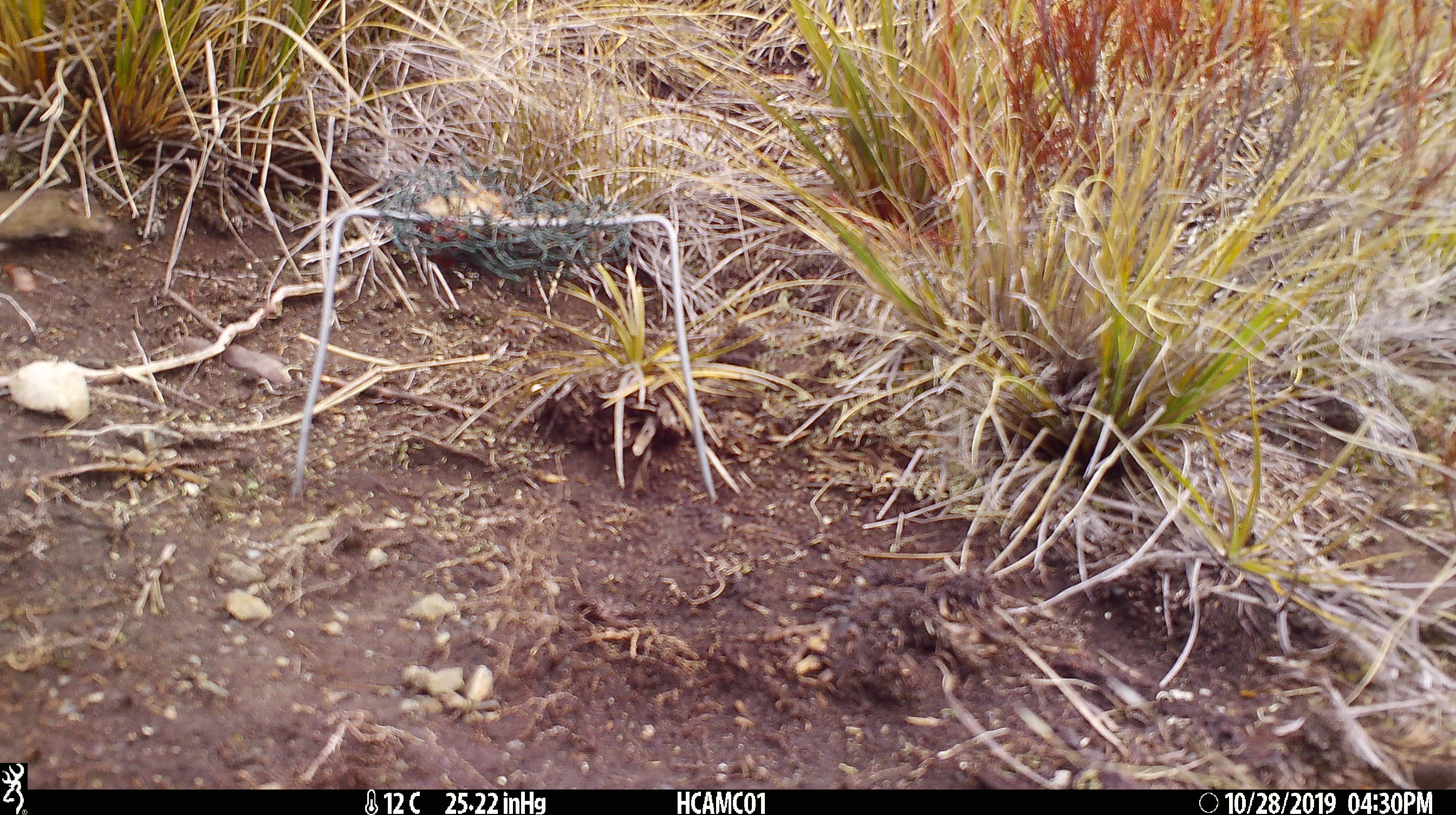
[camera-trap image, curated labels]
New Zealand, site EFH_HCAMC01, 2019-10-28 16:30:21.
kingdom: Animalia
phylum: Chordata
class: Mammalia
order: Rodentia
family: Muridae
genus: Mus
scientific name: Mus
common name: mouse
Mouse (Mus).